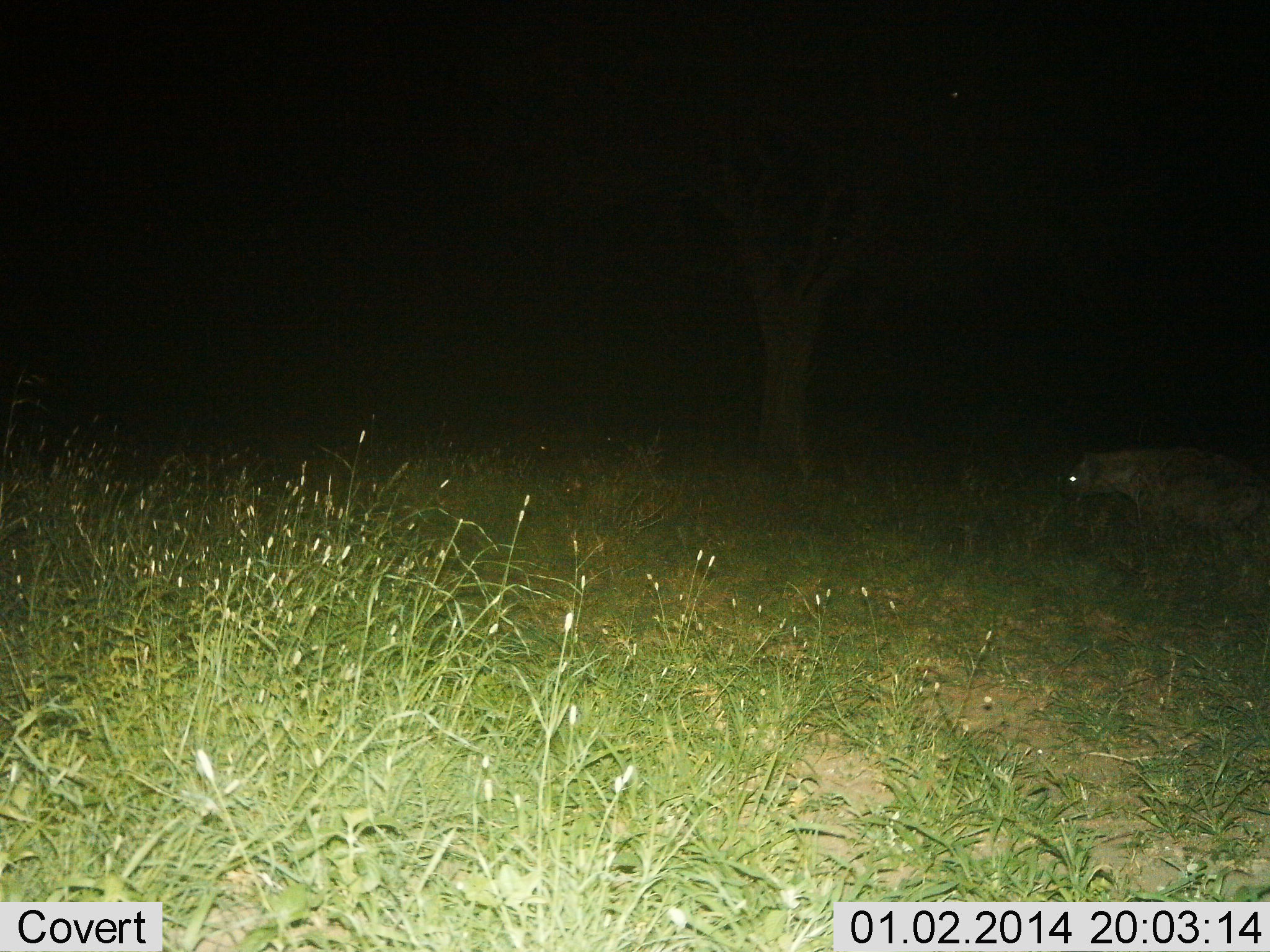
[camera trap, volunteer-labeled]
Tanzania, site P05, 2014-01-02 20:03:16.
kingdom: Animalia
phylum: Chordata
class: Mammalia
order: Carnivora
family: Hyaenidae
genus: Crocuta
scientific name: Crocuta crocuta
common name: spotted hyena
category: hyenaspotted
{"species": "hyenaspotted (spotted hyena) (Crocuta crocuta)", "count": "1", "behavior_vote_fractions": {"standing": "13%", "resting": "0%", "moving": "87%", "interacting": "0%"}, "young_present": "0%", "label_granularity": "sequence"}